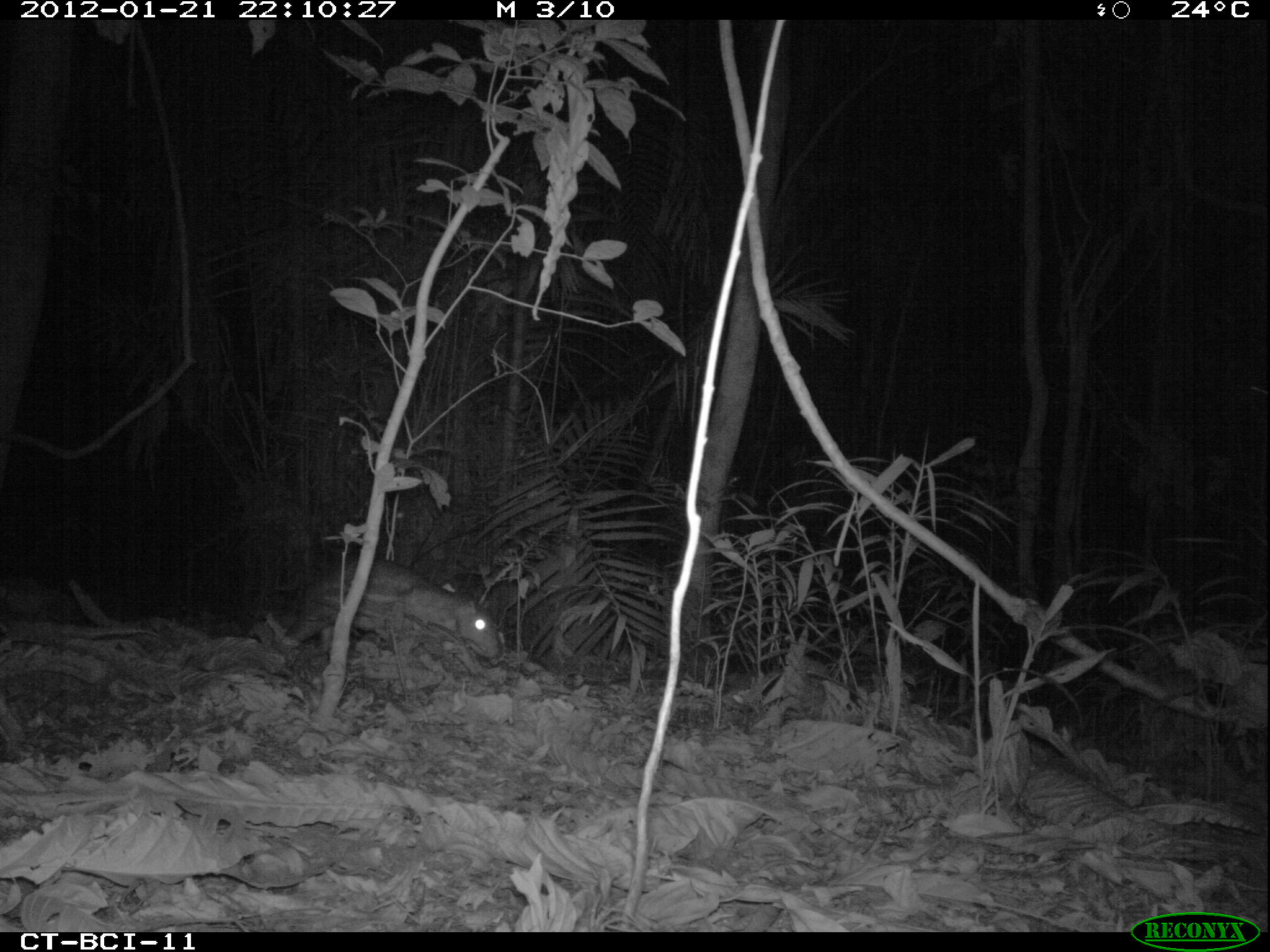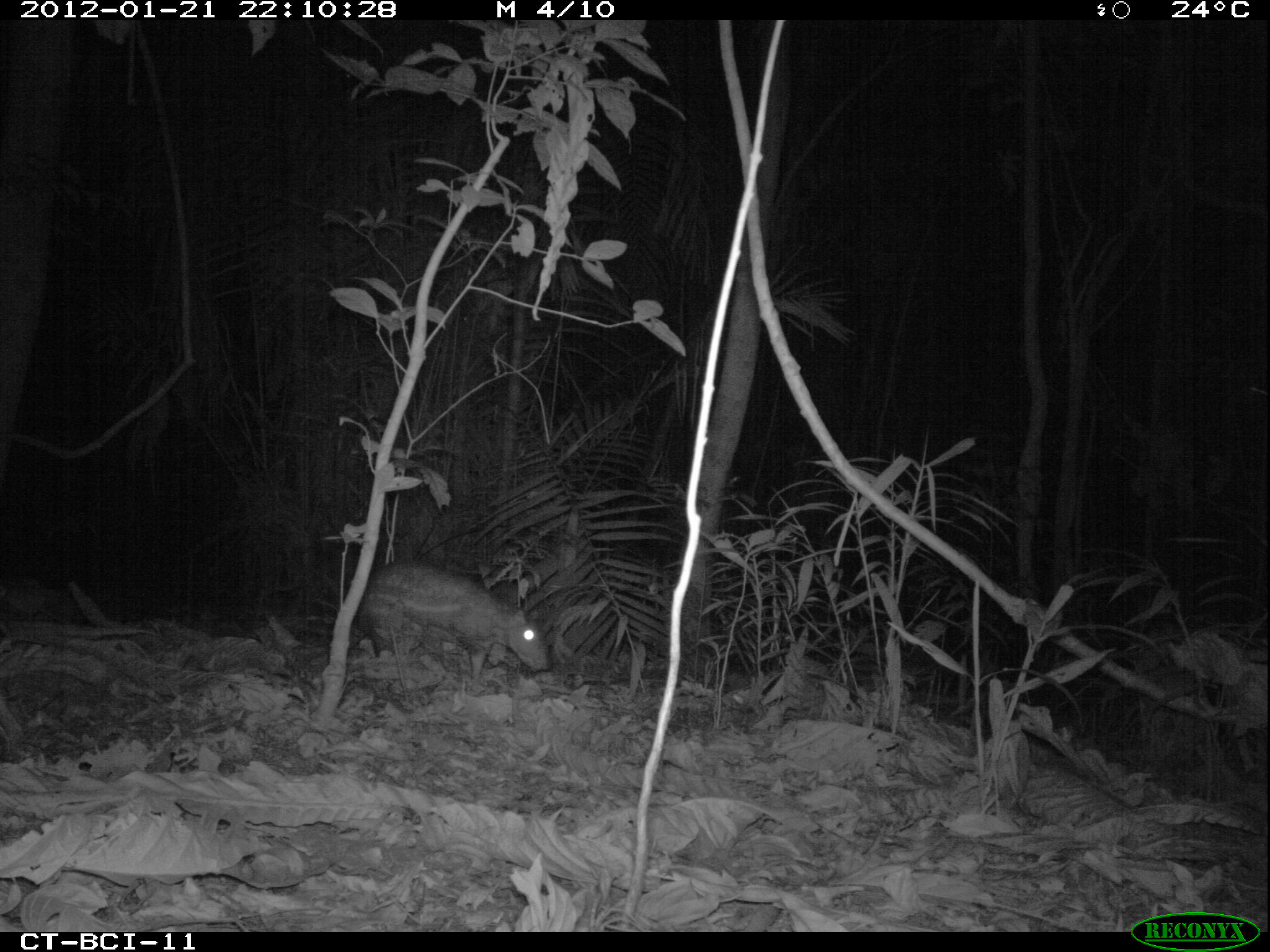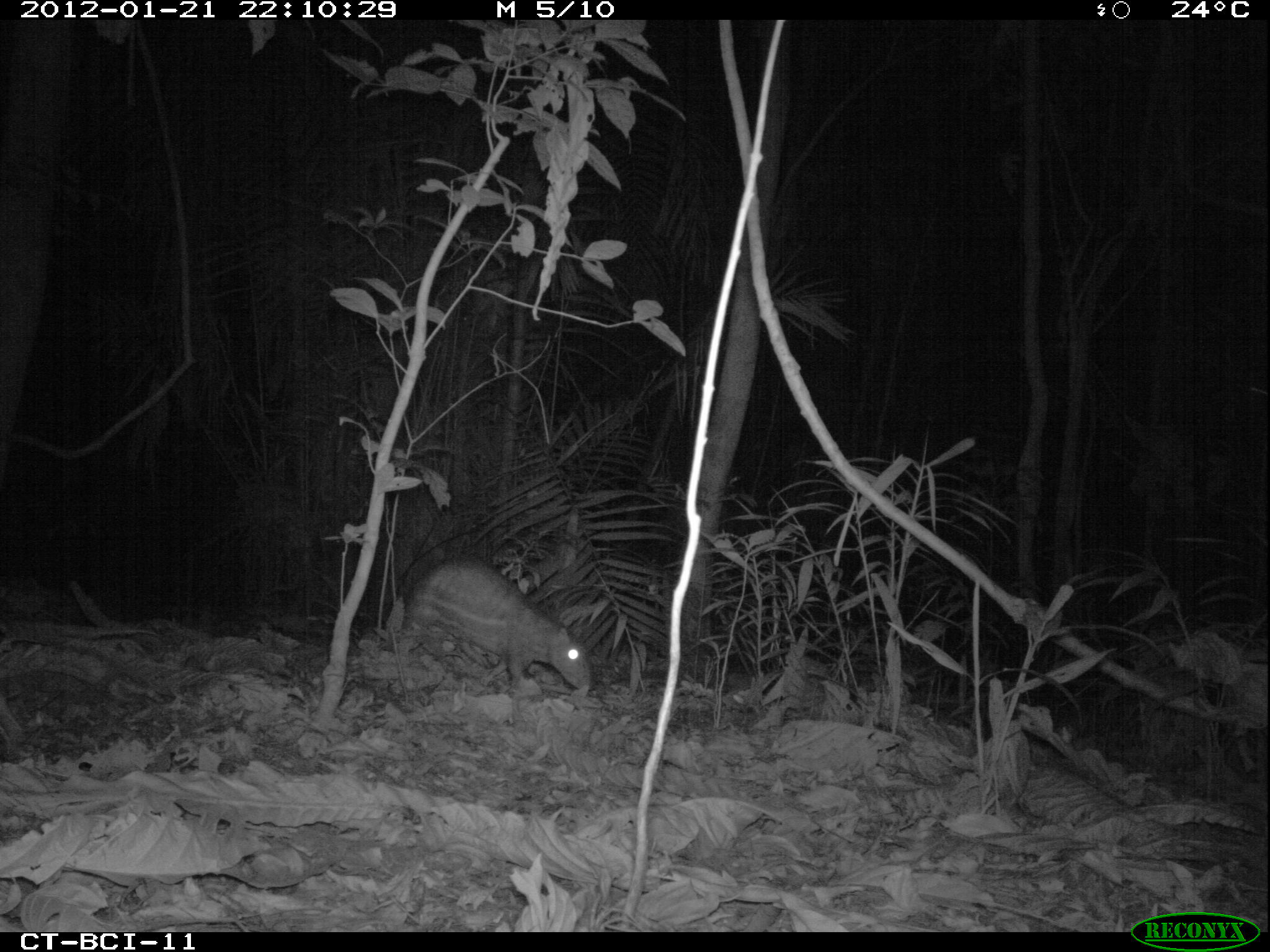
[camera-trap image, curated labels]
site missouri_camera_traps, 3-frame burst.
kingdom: Animalia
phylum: Chordata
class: Mammalia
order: Rodentia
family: Cuniculidae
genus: Cuniculus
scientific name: Cuniculus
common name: paca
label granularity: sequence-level